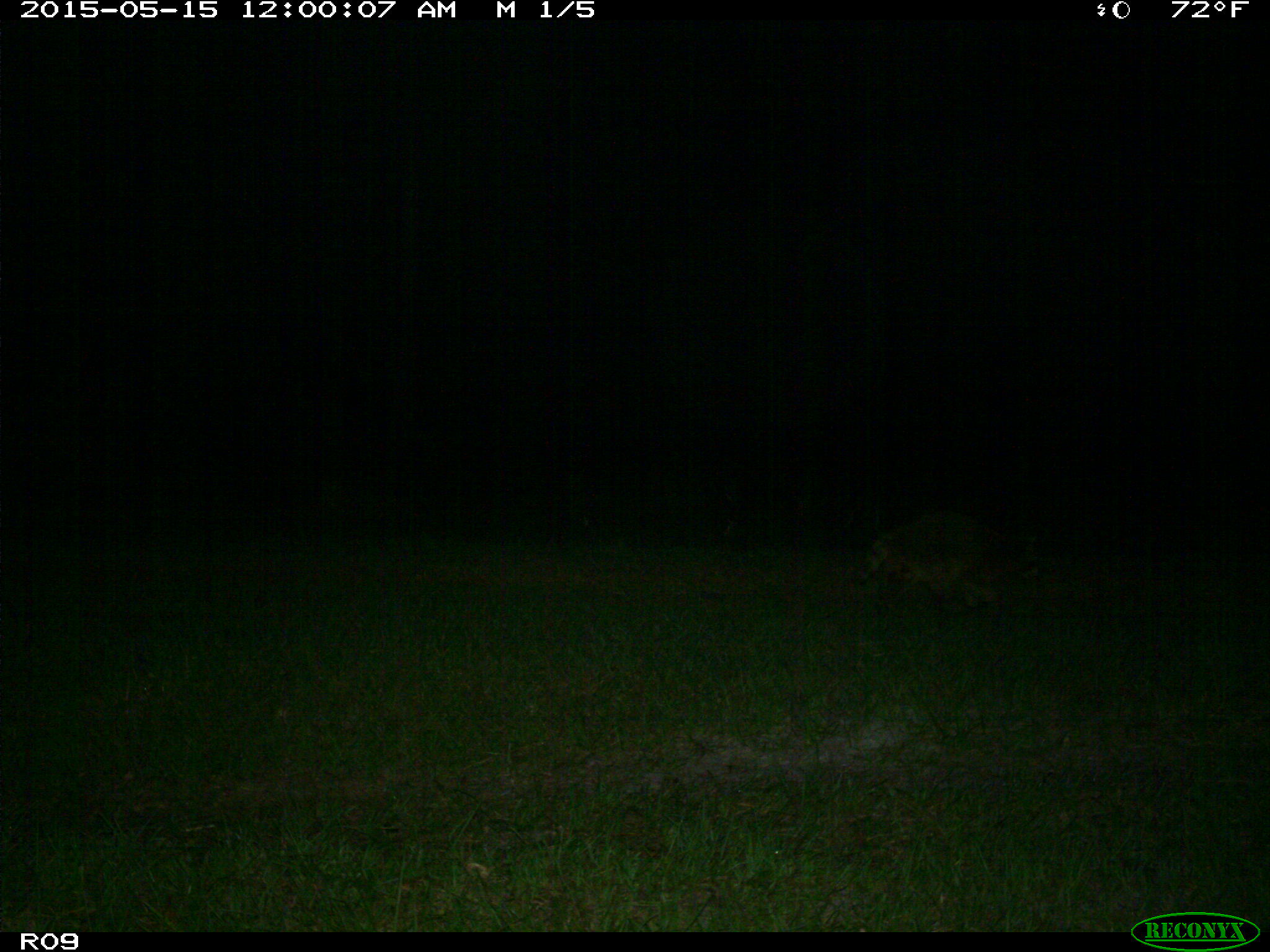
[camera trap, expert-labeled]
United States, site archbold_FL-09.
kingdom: Animalia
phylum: Chordata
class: Mammalia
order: Carnivora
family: Procyonidae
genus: Procyon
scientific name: Procyon lotor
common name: common raccoon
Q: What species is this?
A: Procyon lotor (common raccoon).